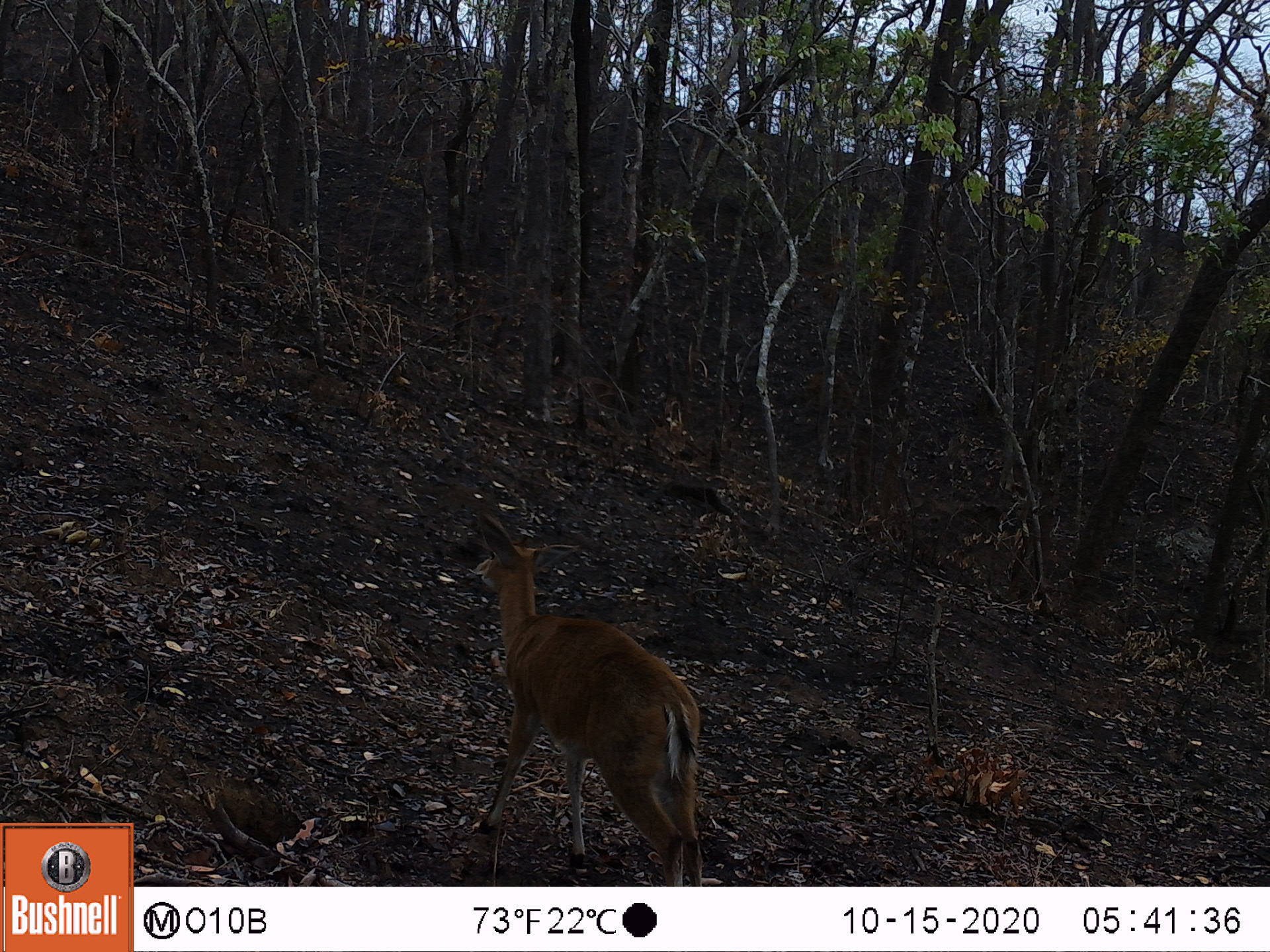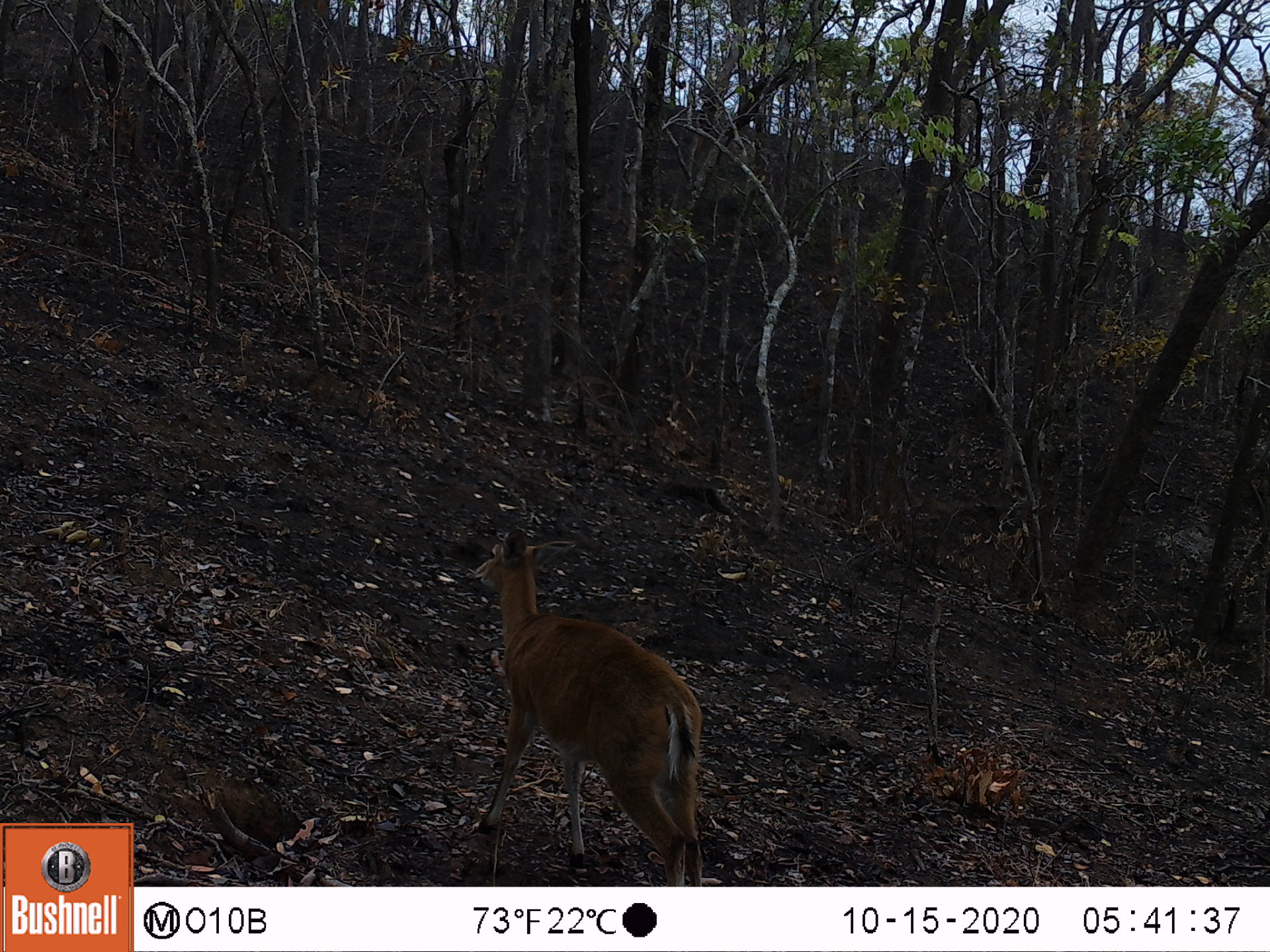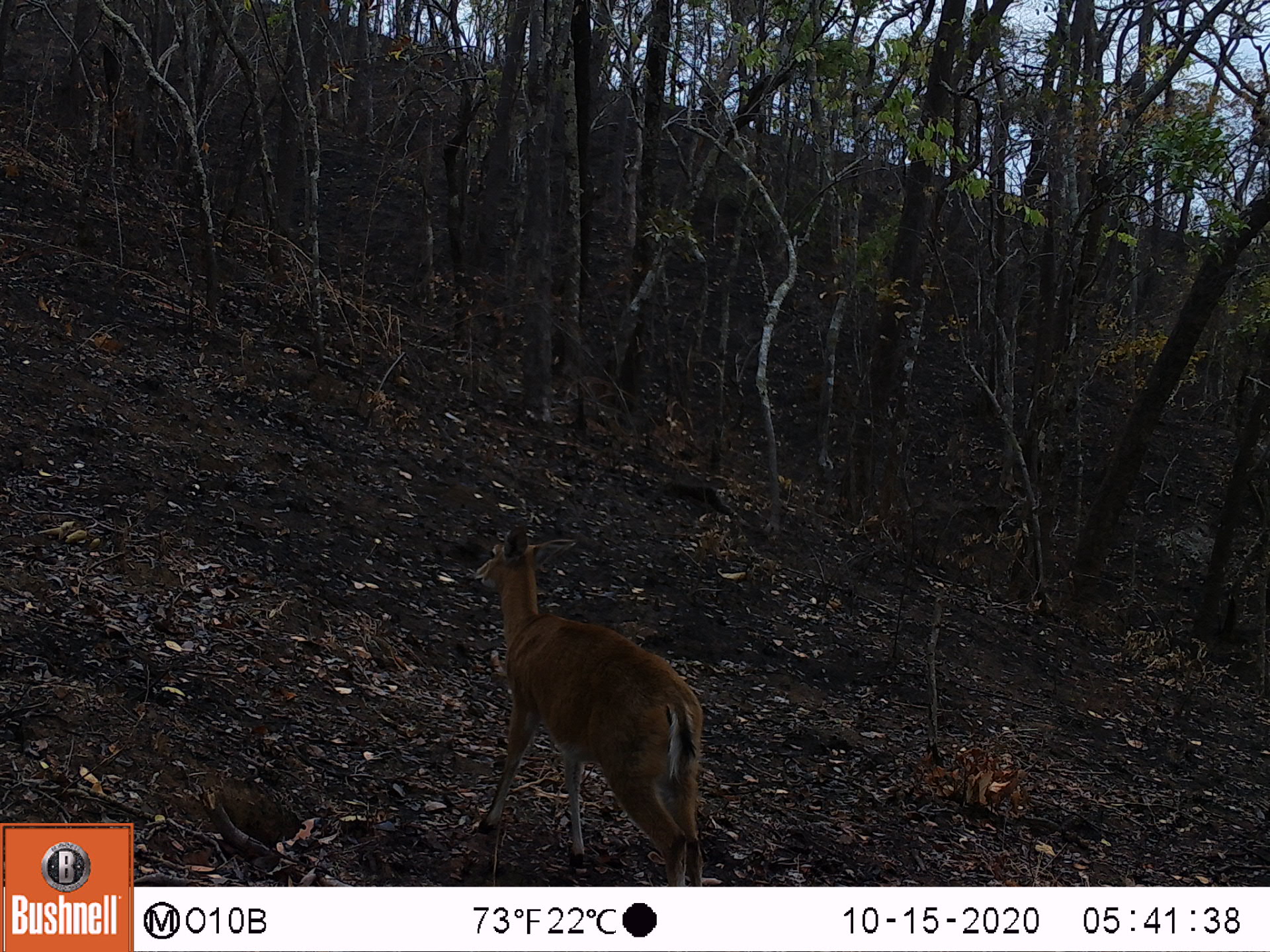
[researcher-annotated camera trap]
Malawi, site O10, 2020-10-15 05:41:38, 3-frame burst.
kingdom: Animalia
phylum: Chordata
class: Mammalia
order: Artiodactyla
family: Bovidae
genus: Sylvicapra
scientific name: Sylvicapra grimmia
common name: common duiker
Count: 1.